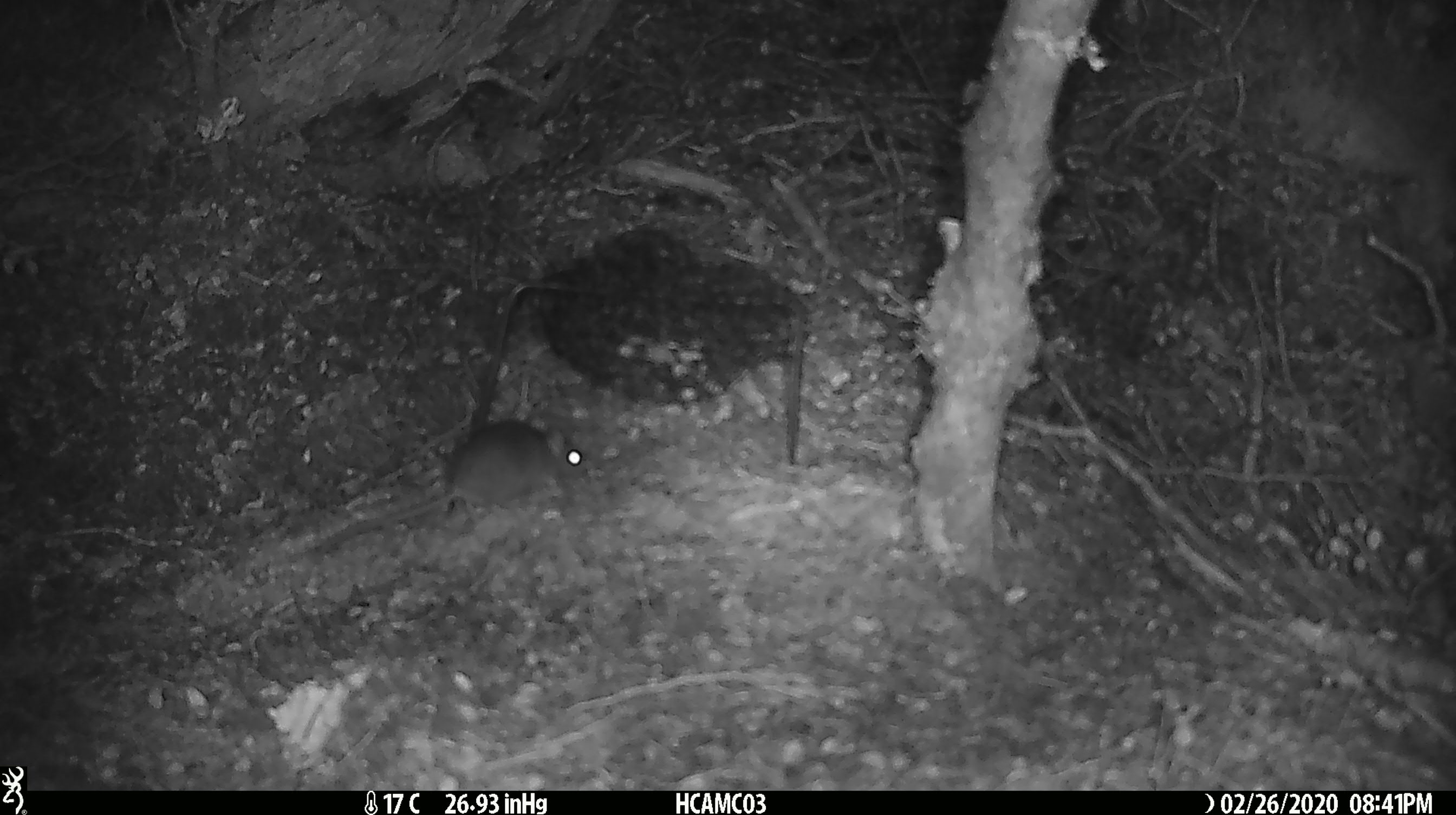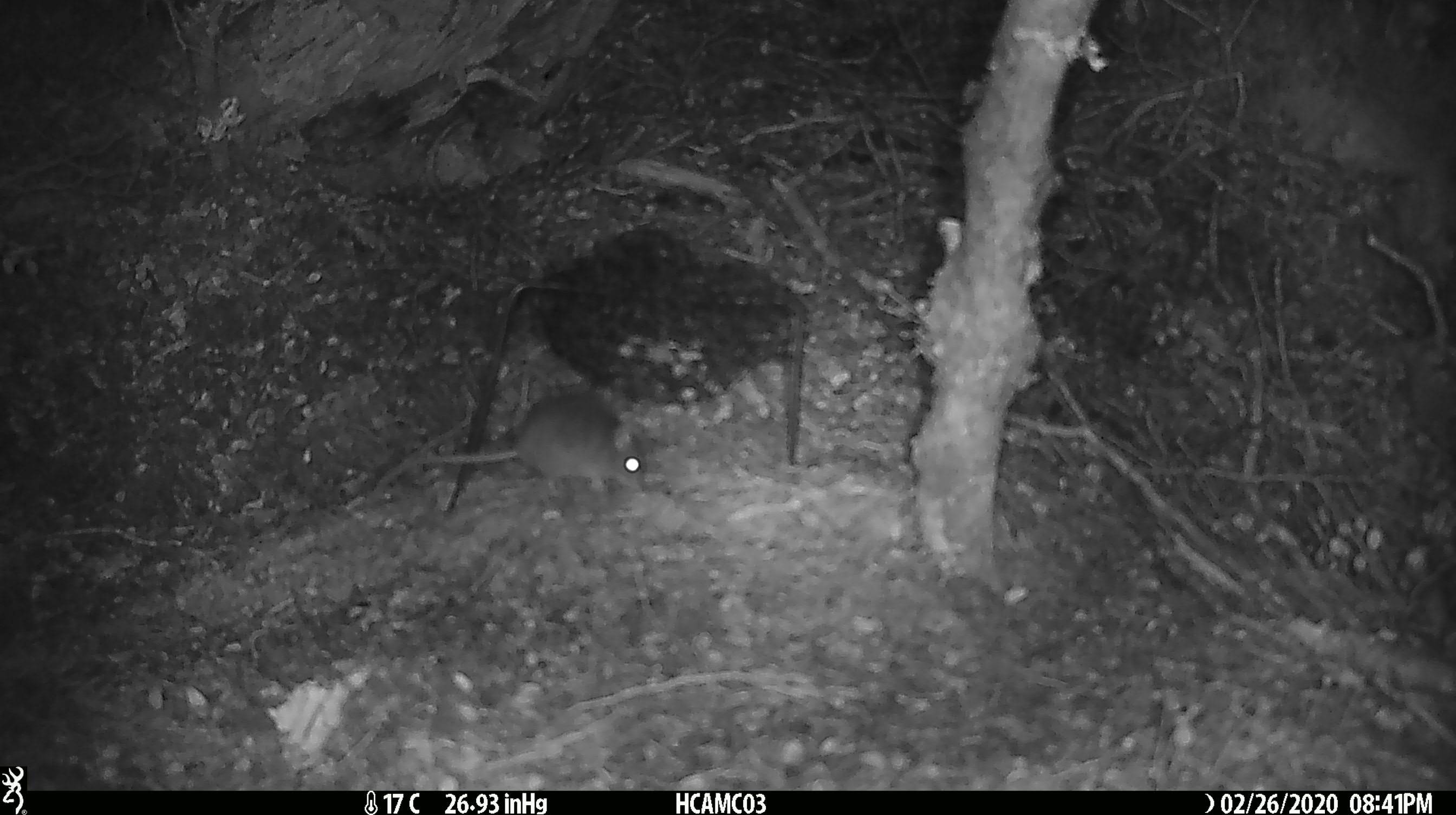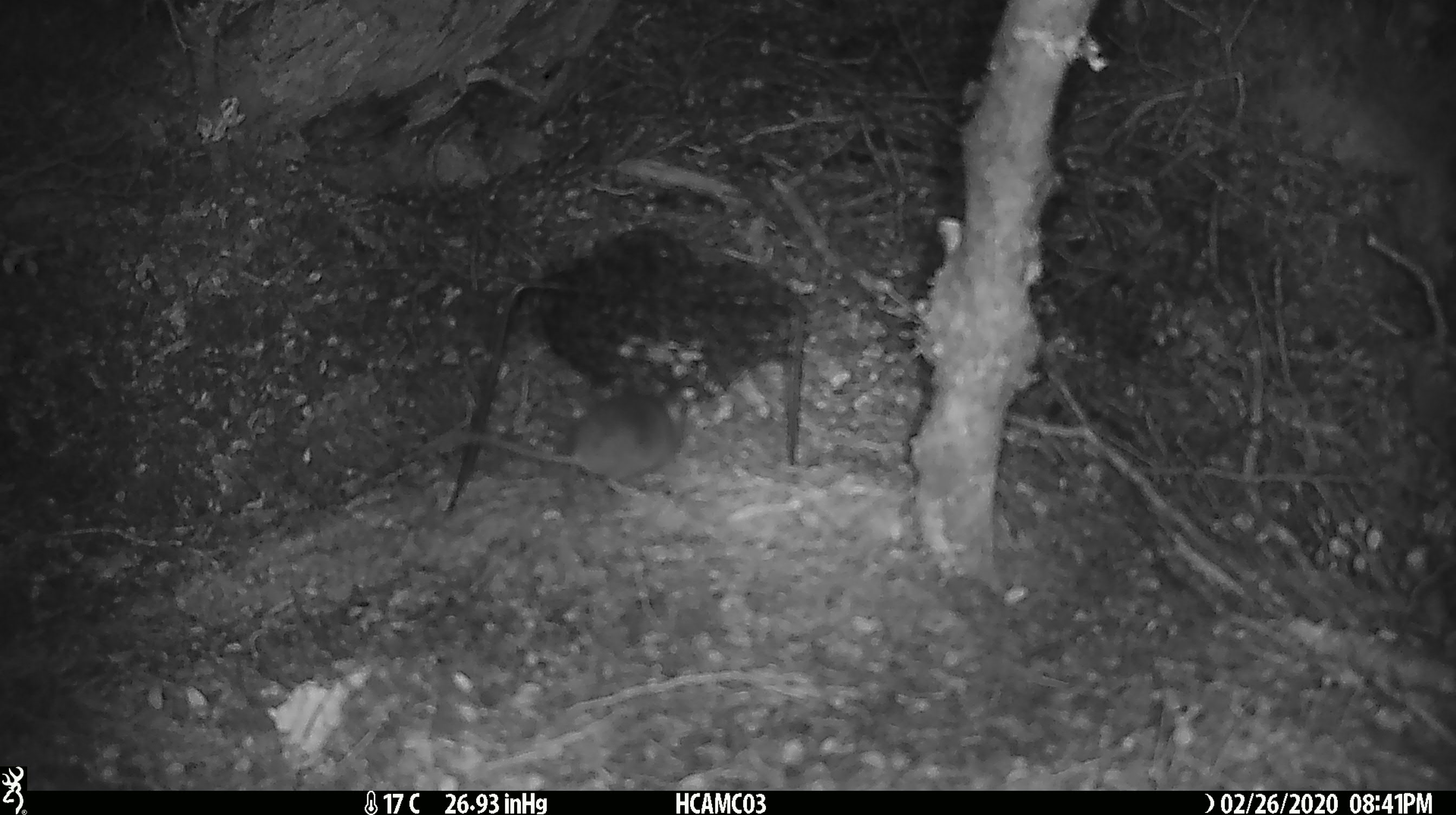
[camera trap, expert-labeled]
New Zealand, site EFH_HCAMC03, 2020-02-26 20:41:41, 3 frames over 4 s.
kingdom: Animalia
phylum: Chordata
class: Mammalia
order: Rodentia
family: Muridae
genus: Mus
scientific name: Mus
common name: mouse